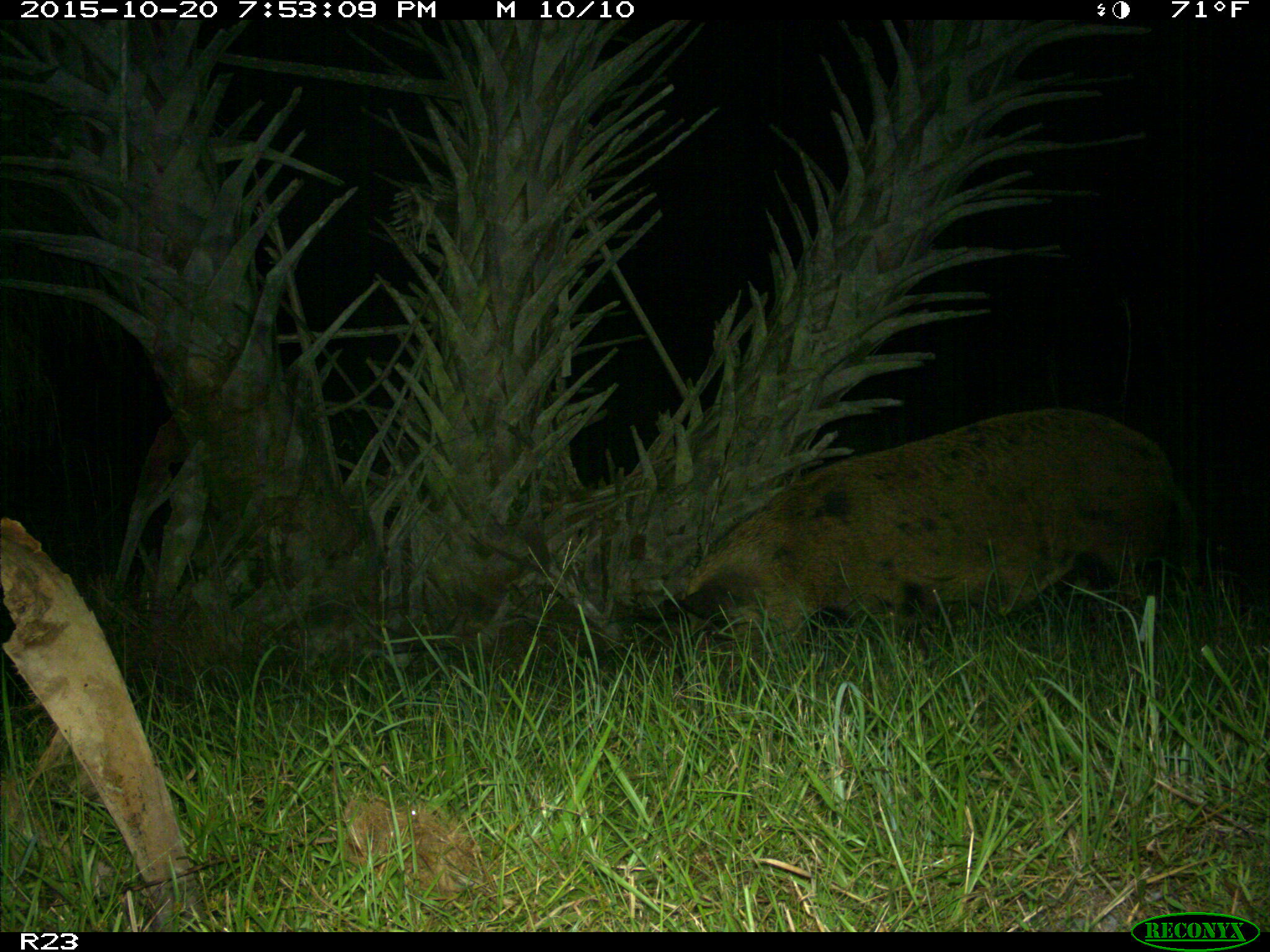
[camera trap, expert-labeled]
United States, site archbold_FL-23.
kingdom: Animalia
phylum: Chordata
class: Mammalia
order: Artiodactyla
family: Suidae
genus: Sus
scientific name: Sus scrofa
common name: wild boar